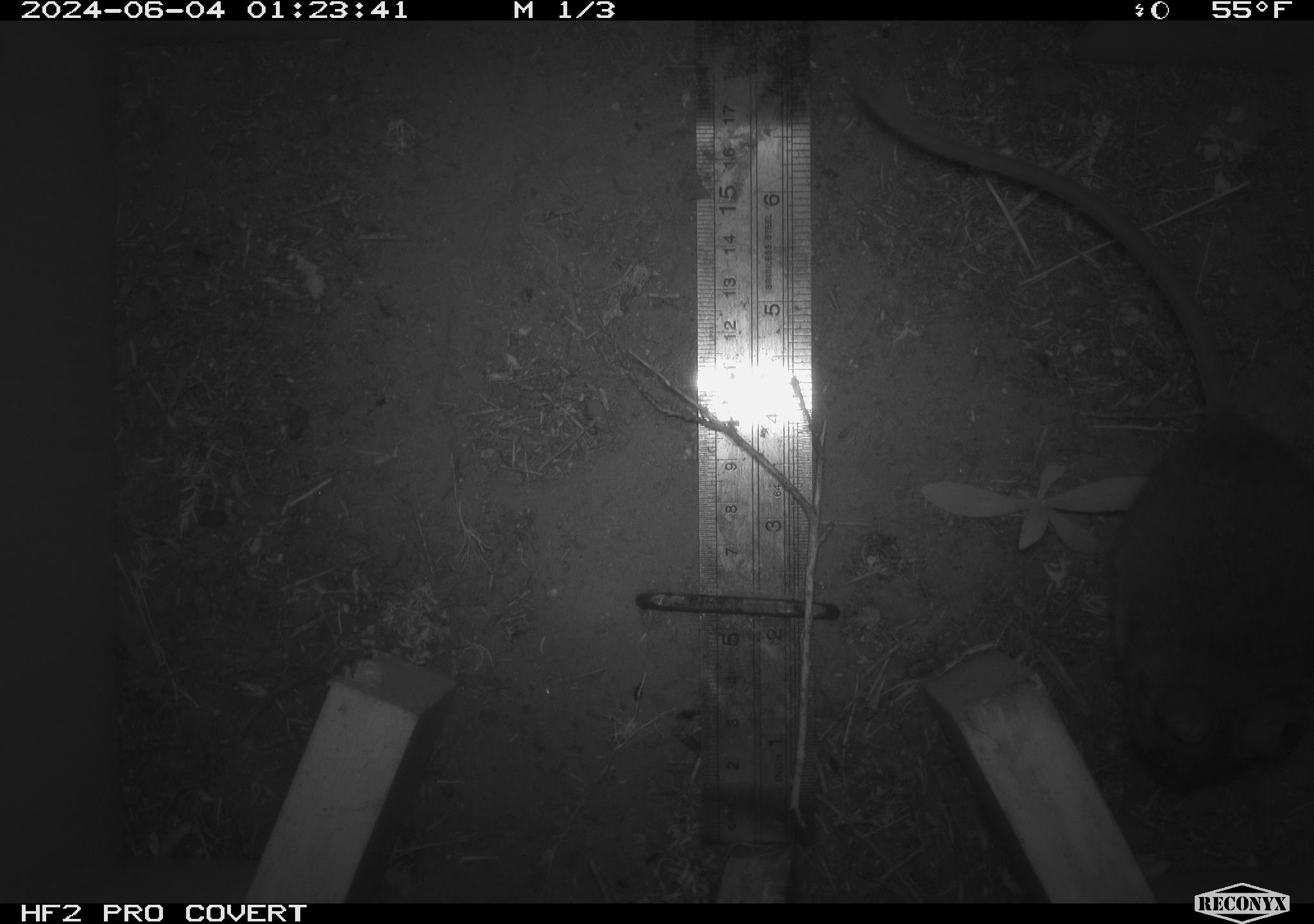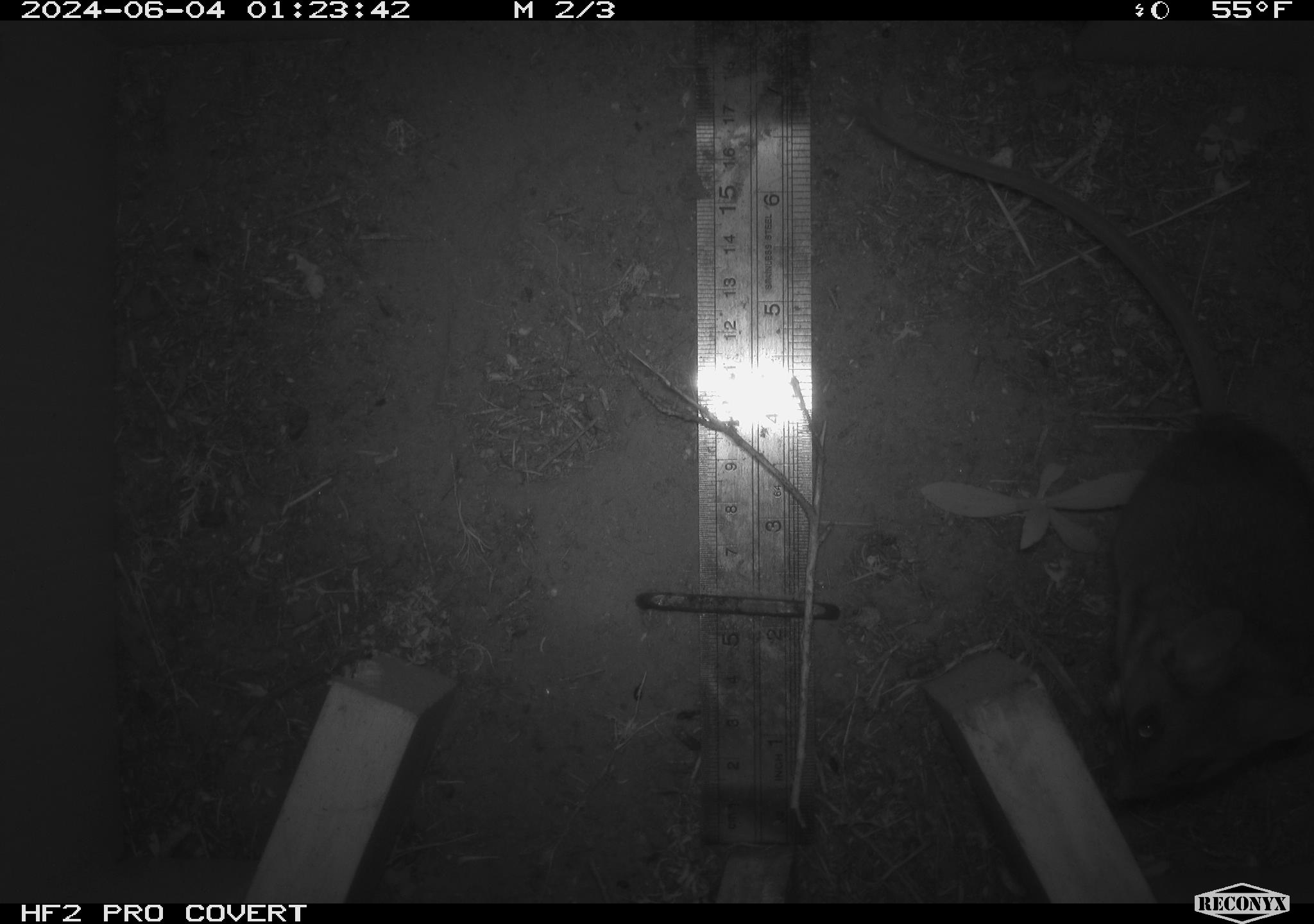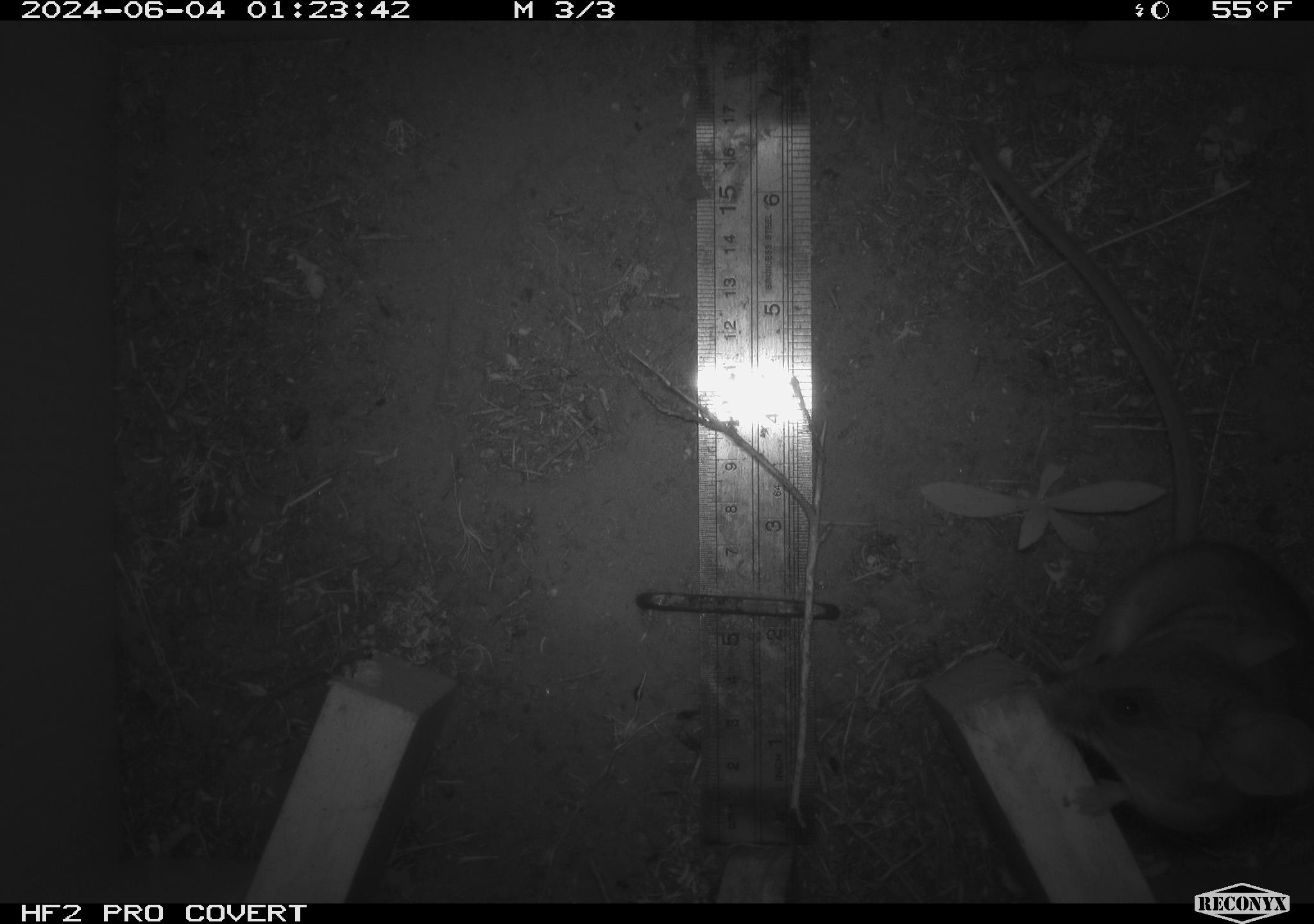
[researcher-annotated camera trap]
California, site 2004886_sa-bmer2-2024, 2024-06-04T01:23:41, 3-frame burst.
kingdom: Animalia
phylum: Chordata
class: Mammalia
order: Rodentia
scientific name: Rodentia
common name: woodrat or rat or mouse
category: woodrat or rat or mouse species